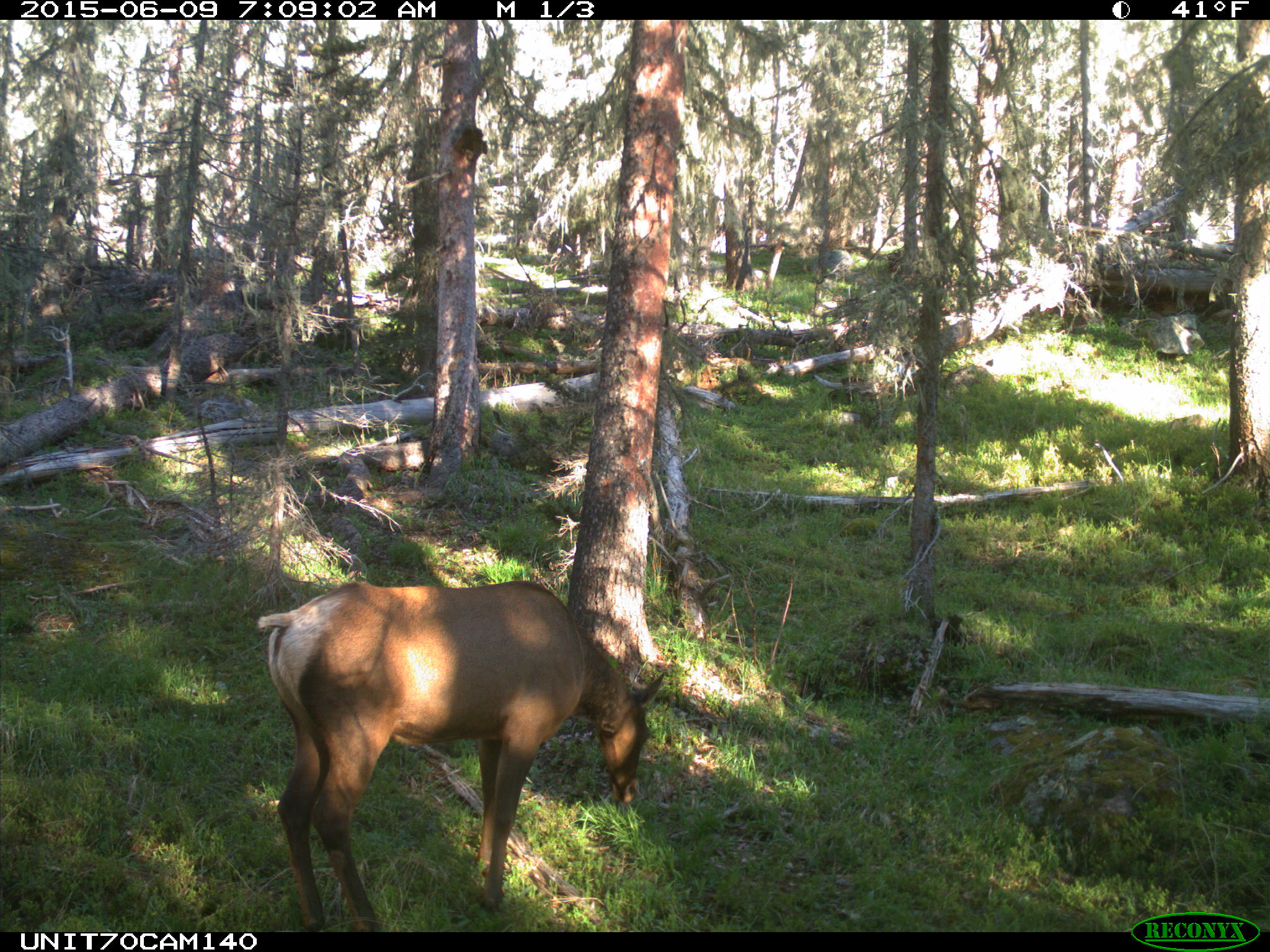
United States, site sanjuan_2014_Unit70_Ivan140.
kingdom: Animalia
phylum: Chordata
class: Mammalia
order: Artiodactyla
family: Cervidae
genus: Cervus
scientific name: Cervus elaphus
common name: red deer